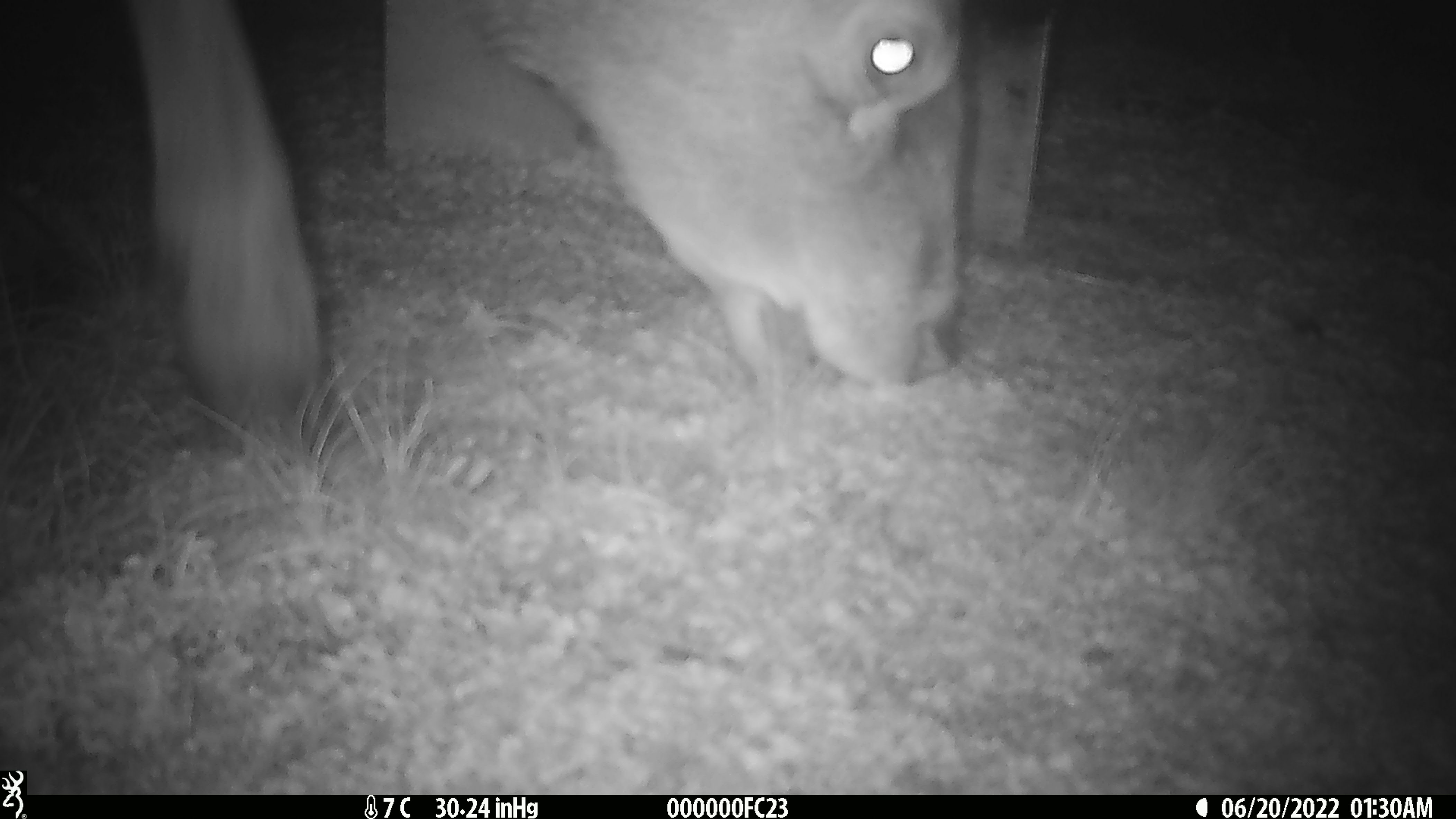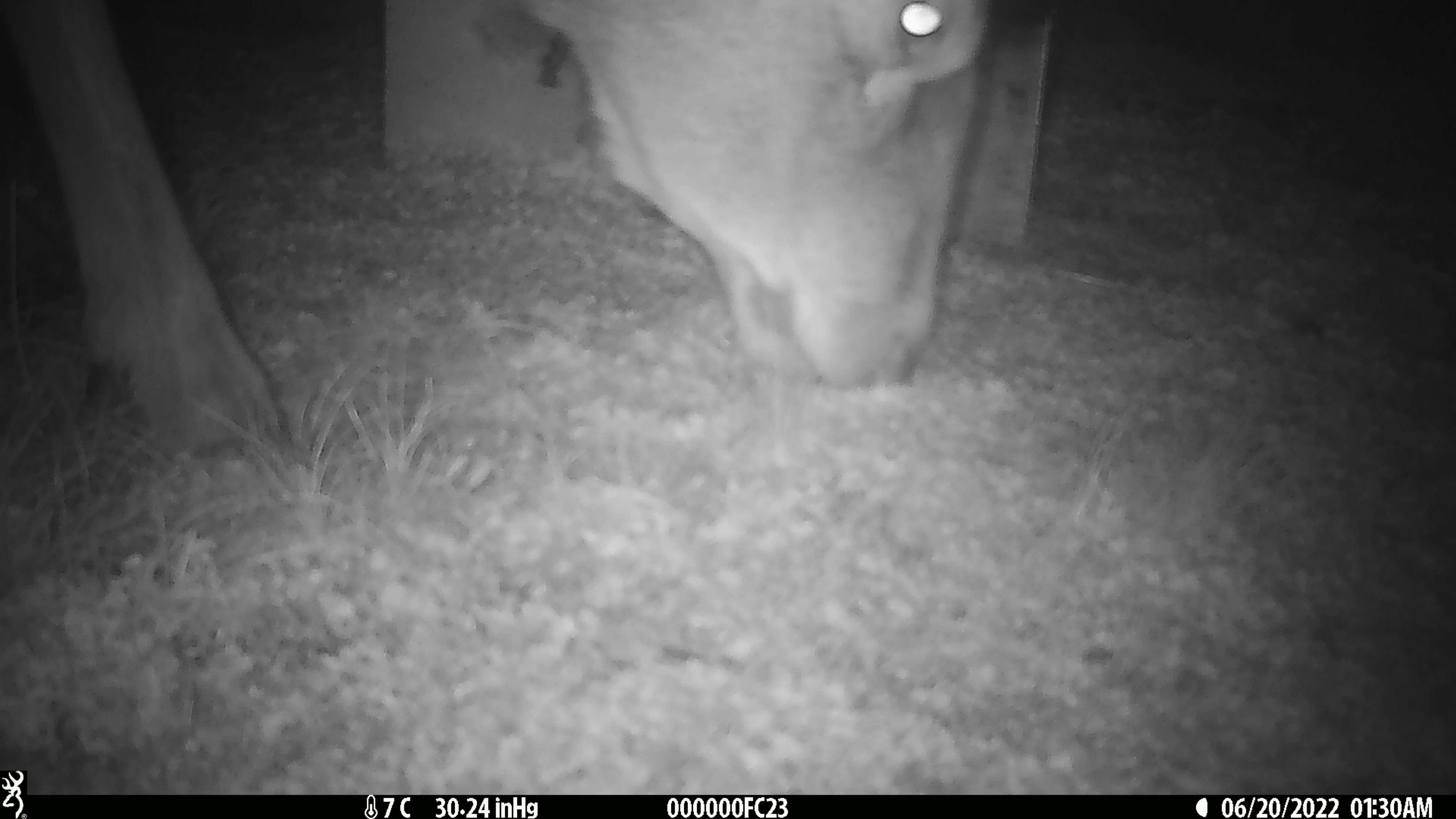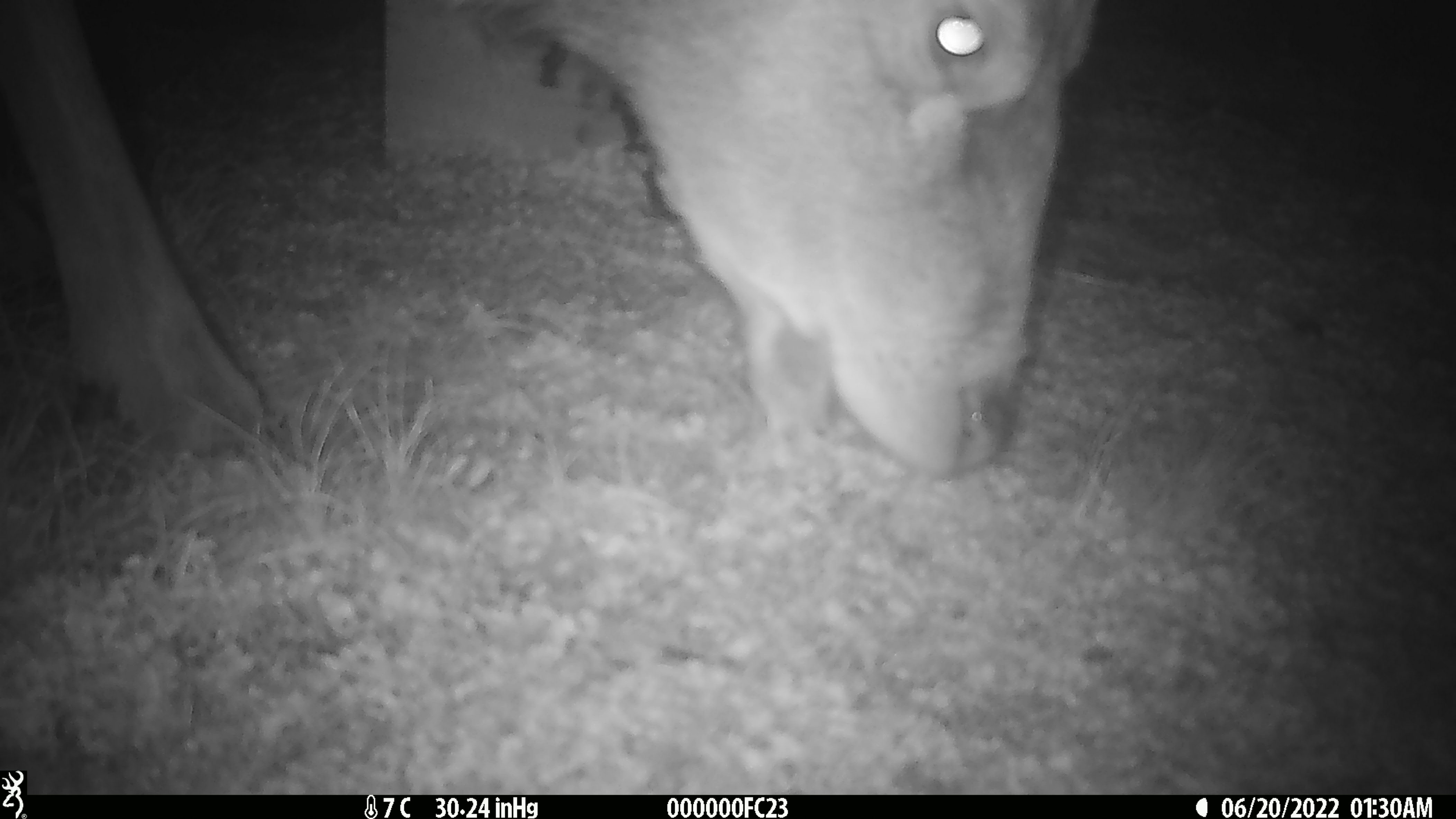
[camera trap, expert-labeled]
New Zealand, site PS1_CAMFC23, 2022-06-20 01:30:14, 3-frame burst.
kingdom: Animalia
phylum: Chordata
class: Mammalia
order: Artiodactyla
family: Cervidae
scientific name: Cervidae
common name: deer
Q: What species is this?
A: Deer (Cervidae).